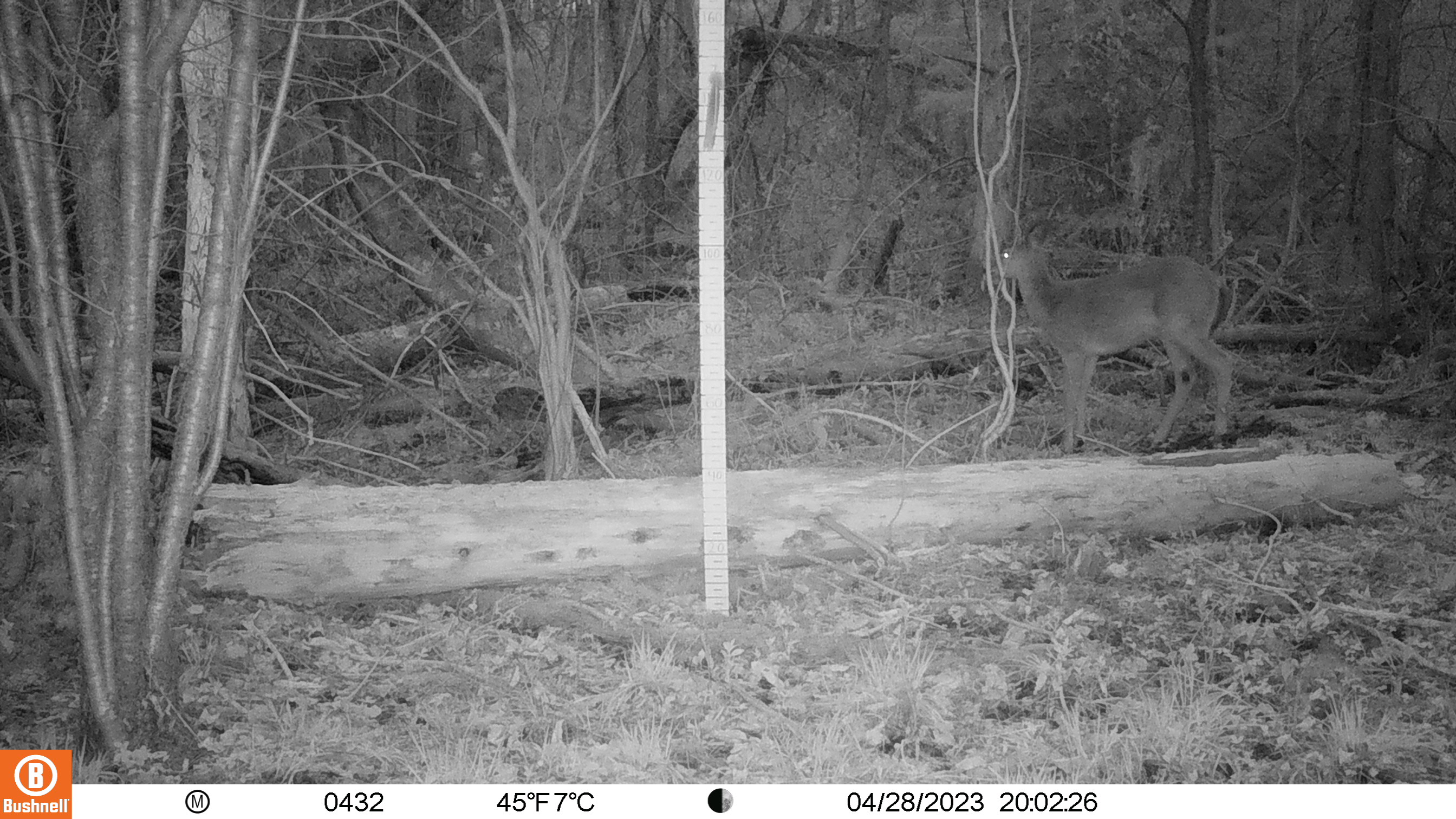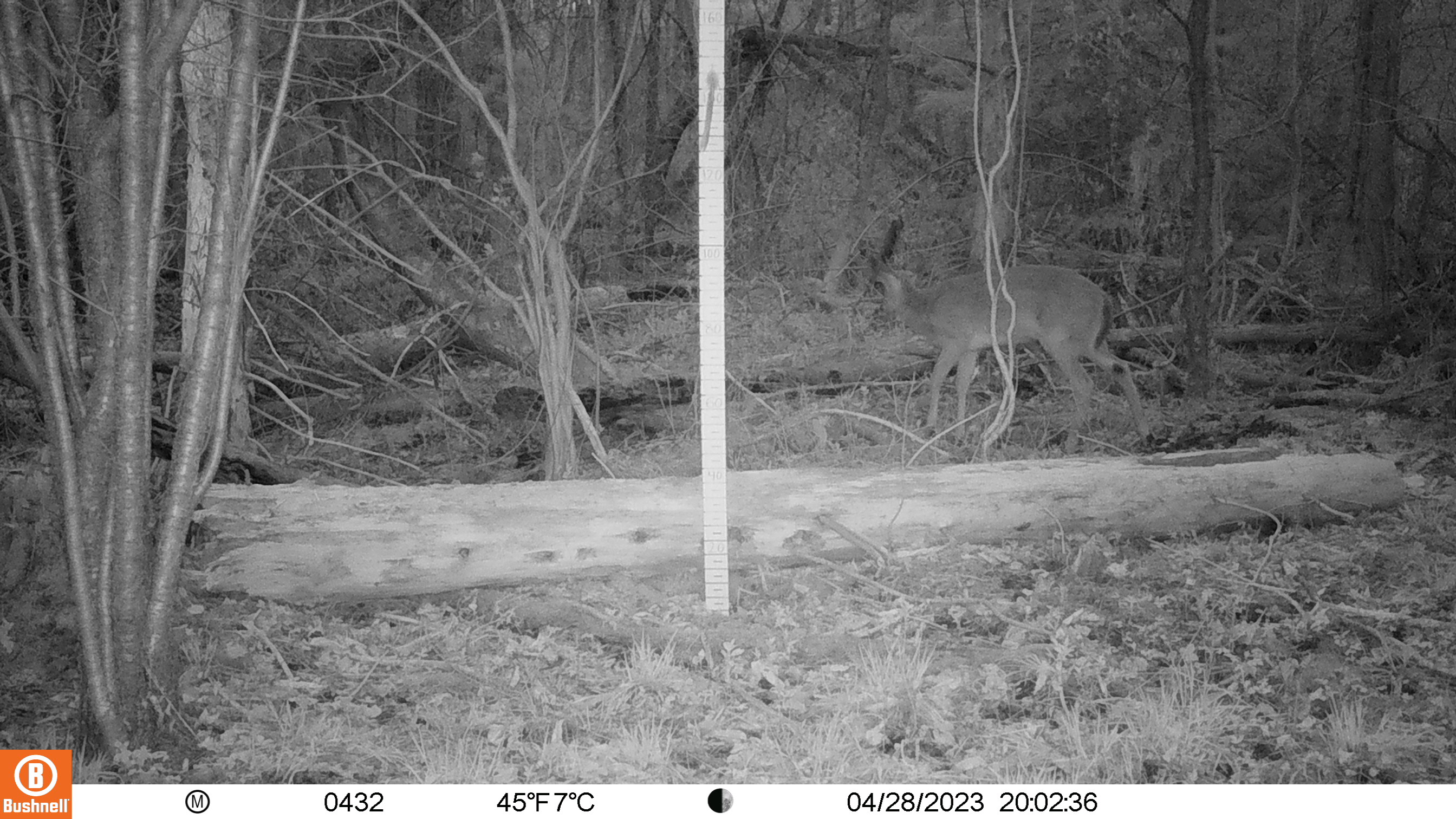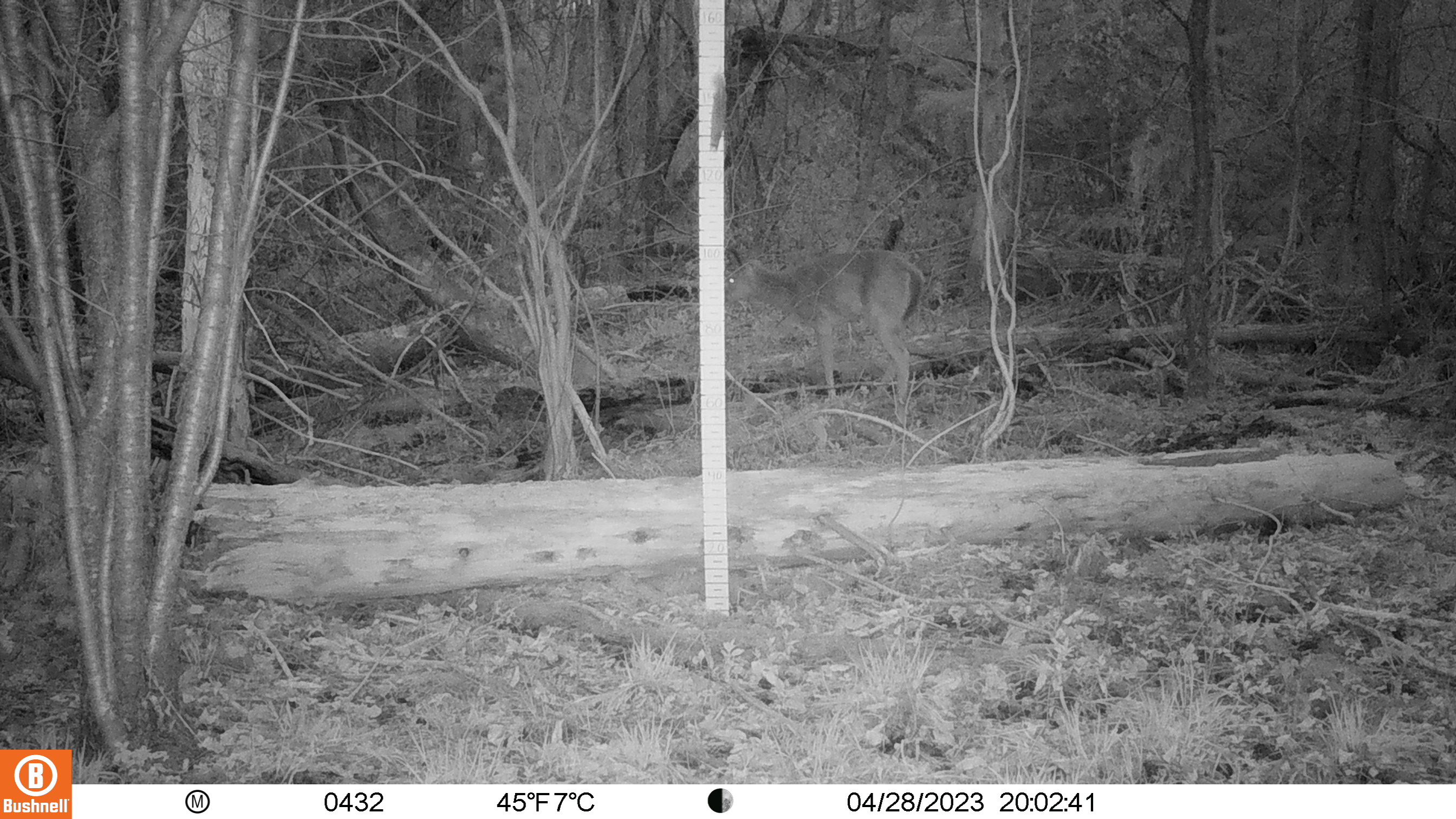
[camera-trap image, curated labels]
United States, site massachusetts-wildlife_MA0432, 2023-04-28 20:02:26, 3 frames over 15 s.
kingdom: Animalia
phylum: Chordata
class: Mammalia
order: Artiodactyla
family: Cervidae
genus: Odocoileus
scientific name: Odocoileus virginianus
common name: white-tailed deer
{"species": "white-tailed deer (Odocoileus virginianus)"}